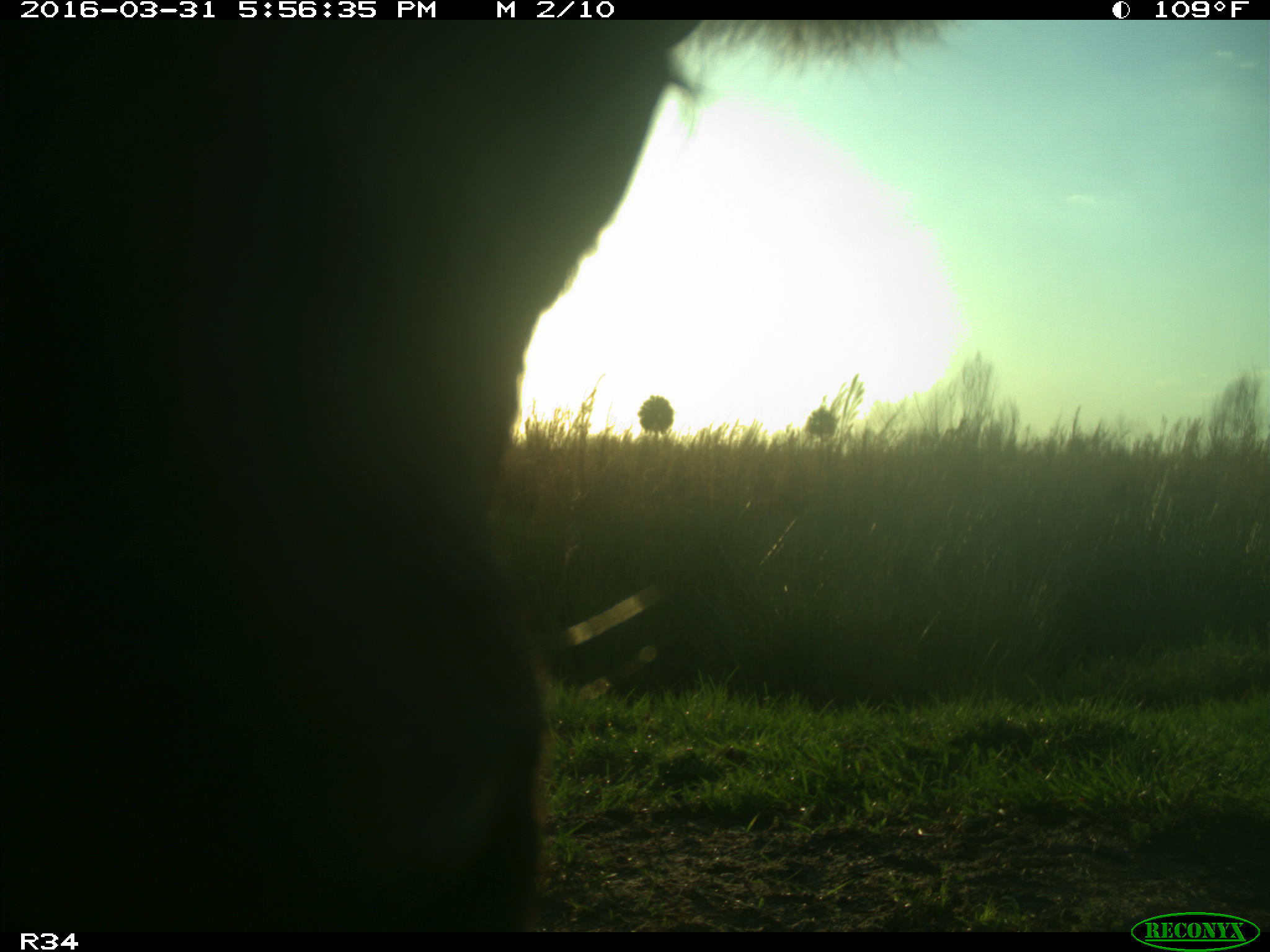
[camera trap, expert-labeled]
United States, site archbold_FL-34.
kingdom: Animalia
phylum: Chordata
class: Mammalia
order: Artiodactyla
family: Bovidae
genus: Bos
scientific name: Bos taurus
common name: domestic cow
Bos taurus (domestic cow).